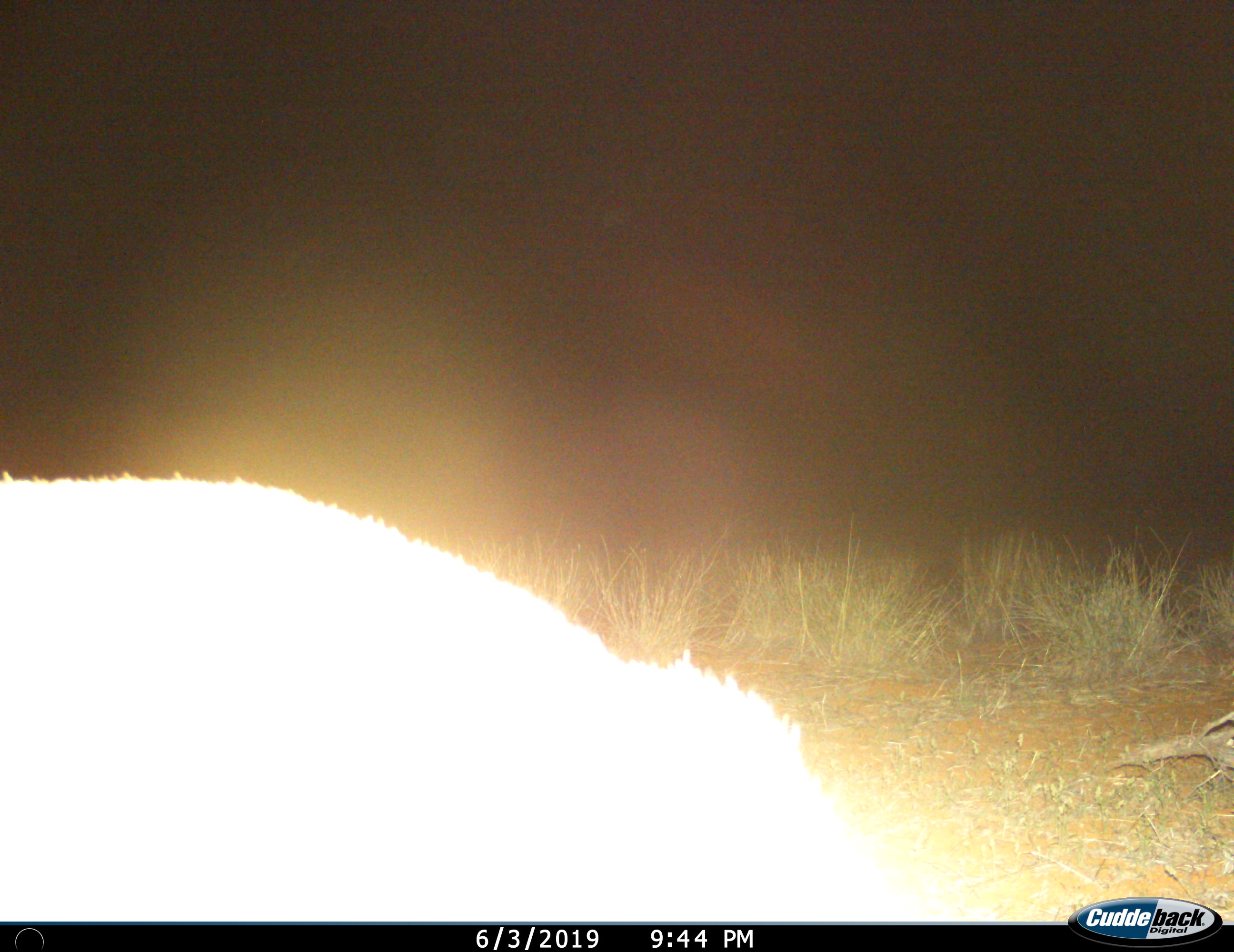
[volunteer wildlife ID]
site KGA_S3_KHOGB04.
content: unidentified animal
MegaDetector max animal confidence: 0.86